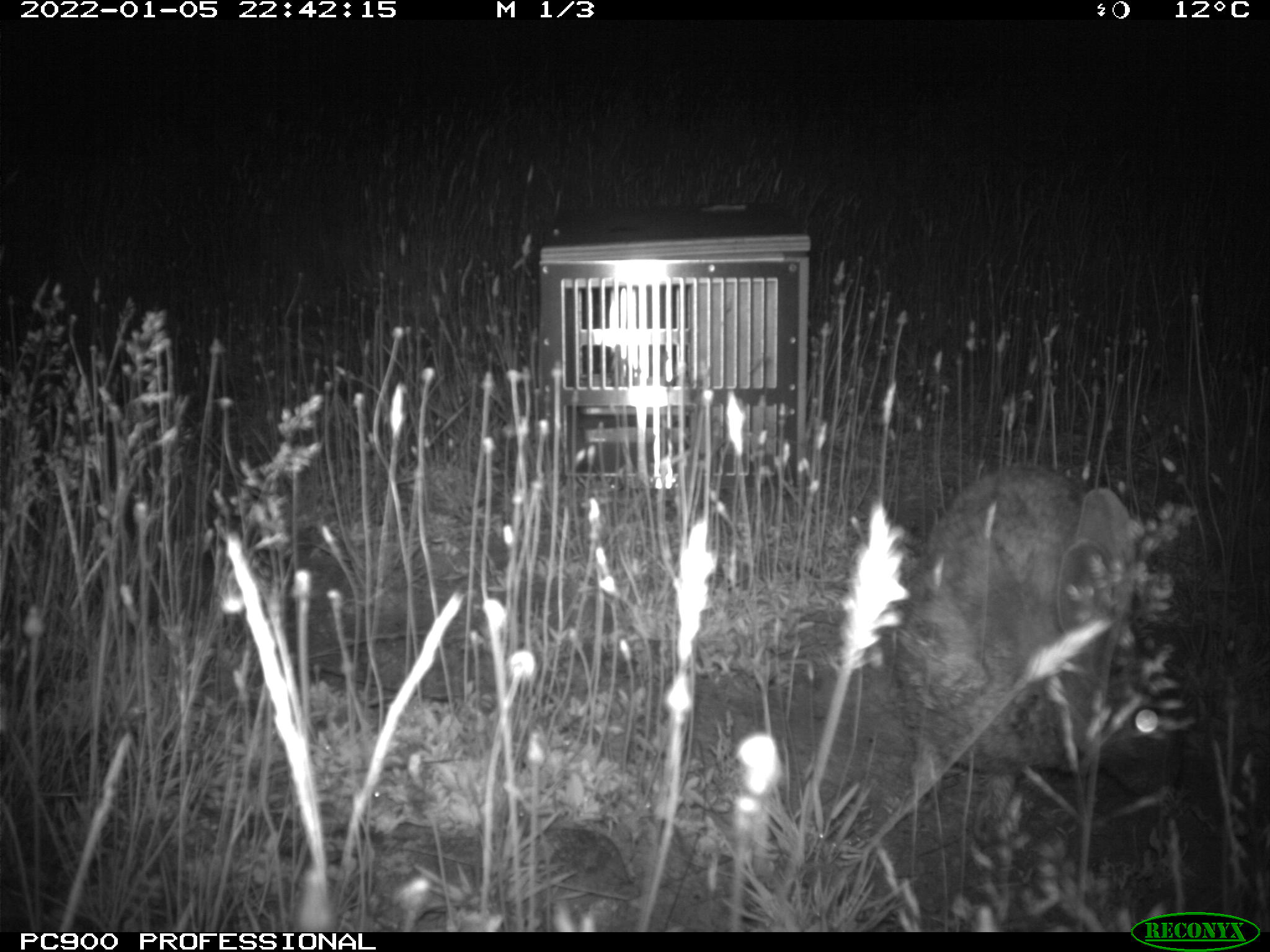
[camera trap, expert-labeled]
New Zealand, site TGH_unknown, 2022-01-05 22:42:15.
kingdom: Animalia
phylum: Chordata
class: Mammalia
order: Lagomorpha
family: Leporidae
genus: Oryctolagus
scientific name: Oryctolagus cuniculus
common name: european rabbit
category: rabbit